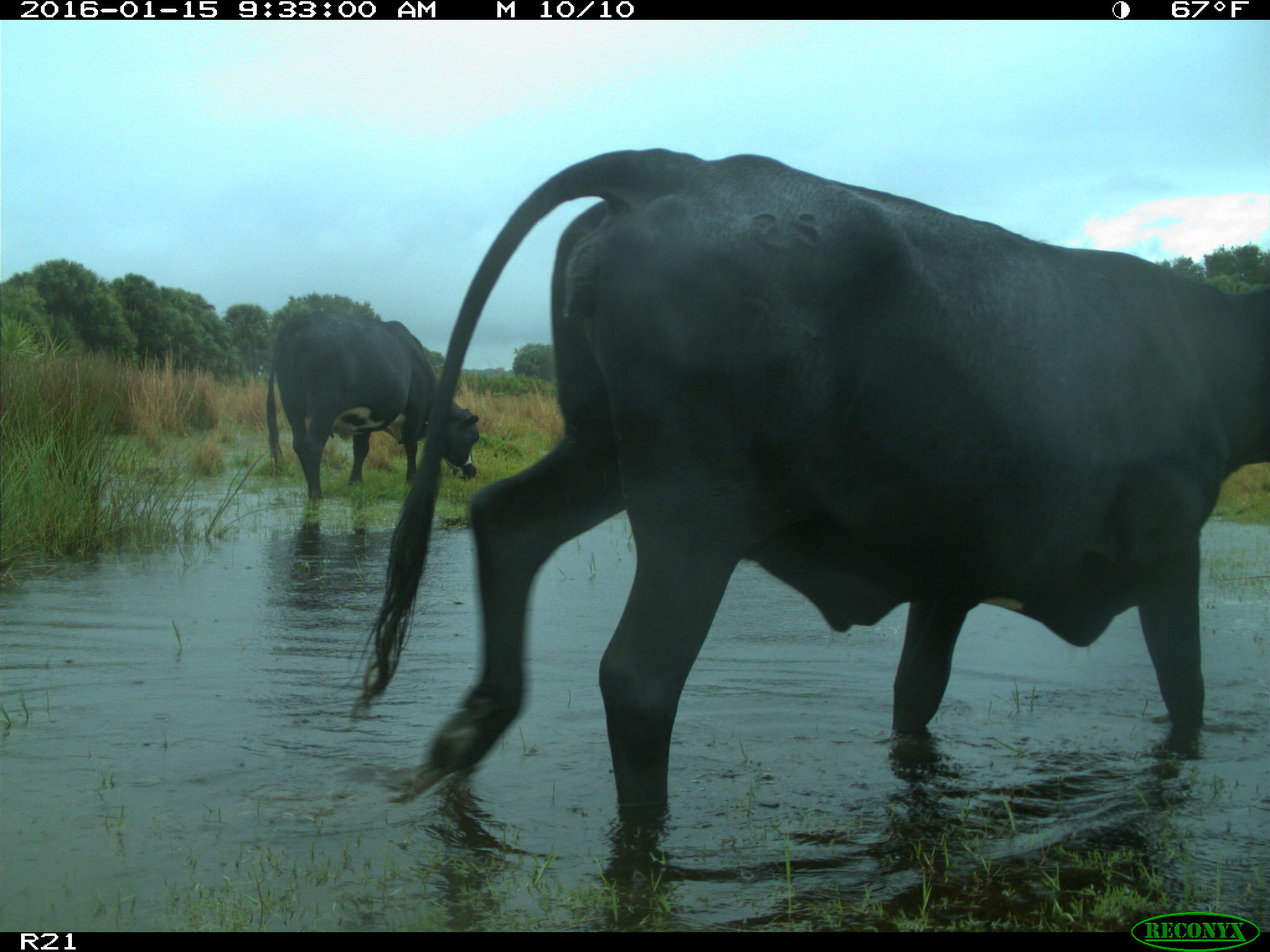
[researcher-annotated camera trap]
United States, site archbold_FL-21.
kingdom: Animalia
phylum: Chordata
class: Mammalia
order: Artiodactyla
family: Bovidae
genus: Bos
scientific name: Bos taurus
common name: domestic cow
Bos taurus (domestic cow).